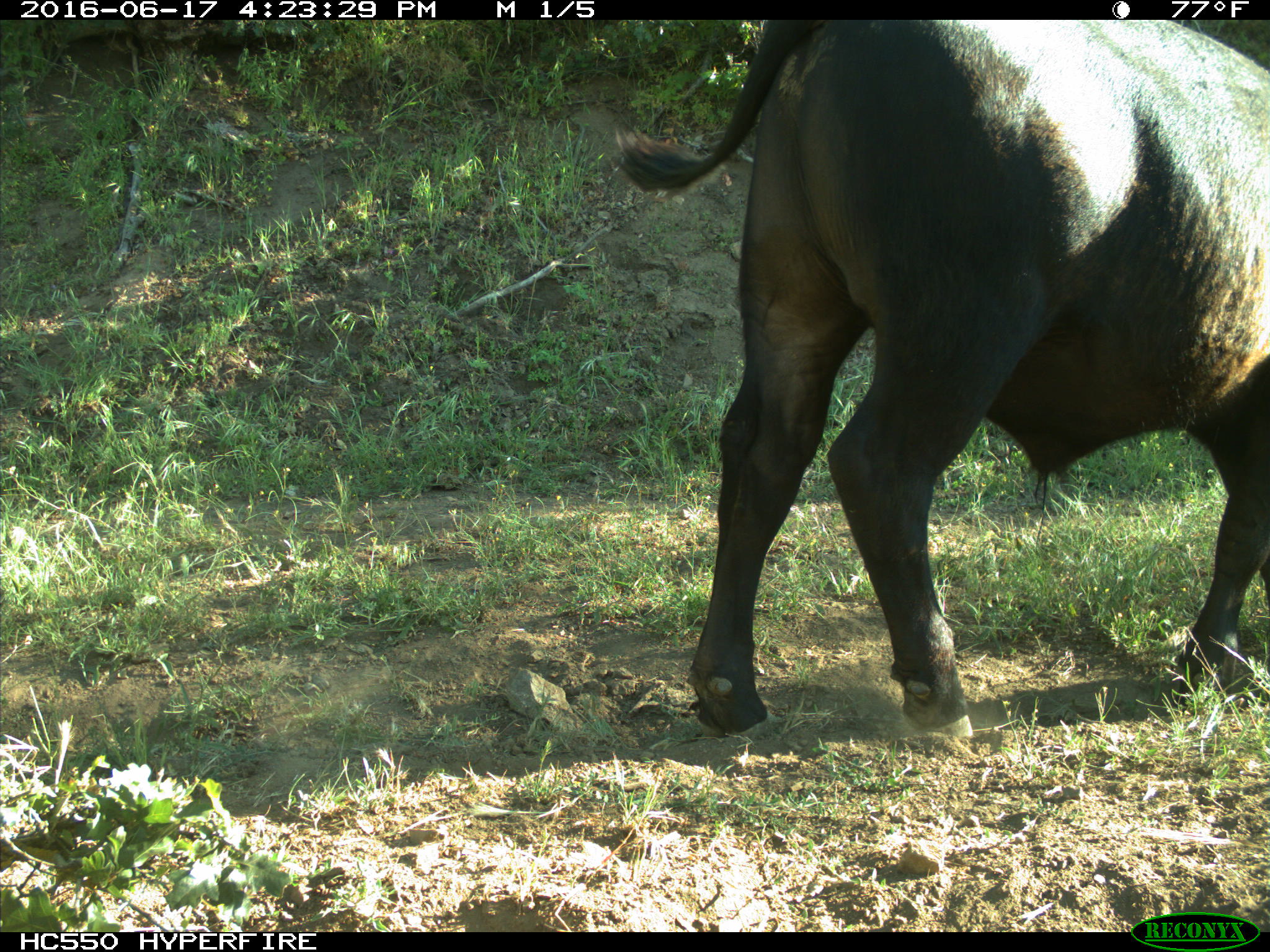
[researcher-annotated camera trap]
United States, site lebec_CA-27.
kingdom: Animalia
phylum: Chordata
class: Mammalia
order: Artiodactyla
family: Bovidae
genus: Bos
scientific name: Bos taurus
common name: domestic cow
Bos taurus (domestic cow).